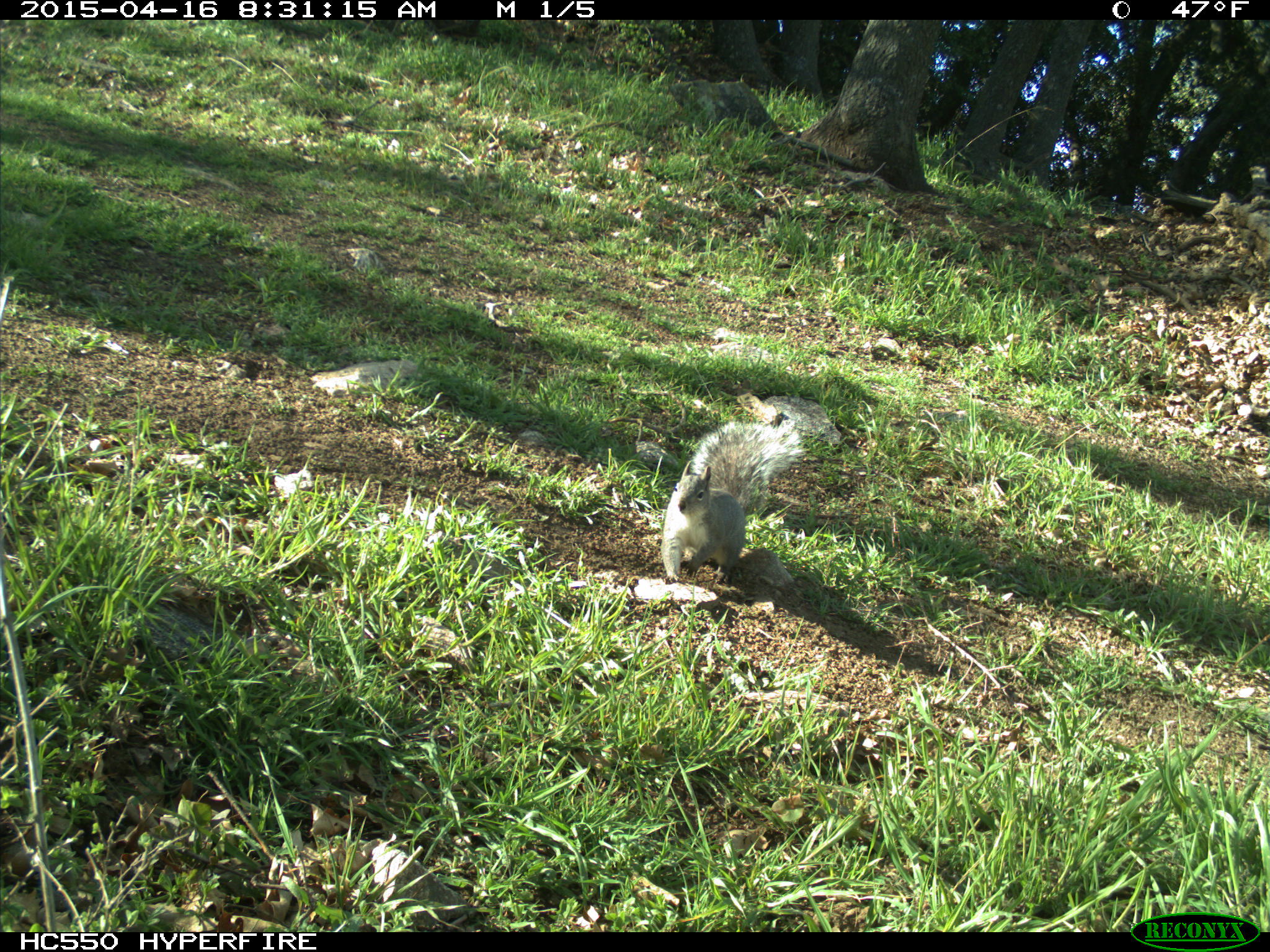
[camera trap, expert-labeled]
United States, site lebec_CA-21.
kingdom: Animalia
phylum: Chordata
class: Mammalia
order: Rodentia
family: Sciuridae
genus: Sciurus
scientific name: Sciurus carolinensis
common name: eastern gray squirrel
Sciurus carolinensis (eastern gray squirrel).